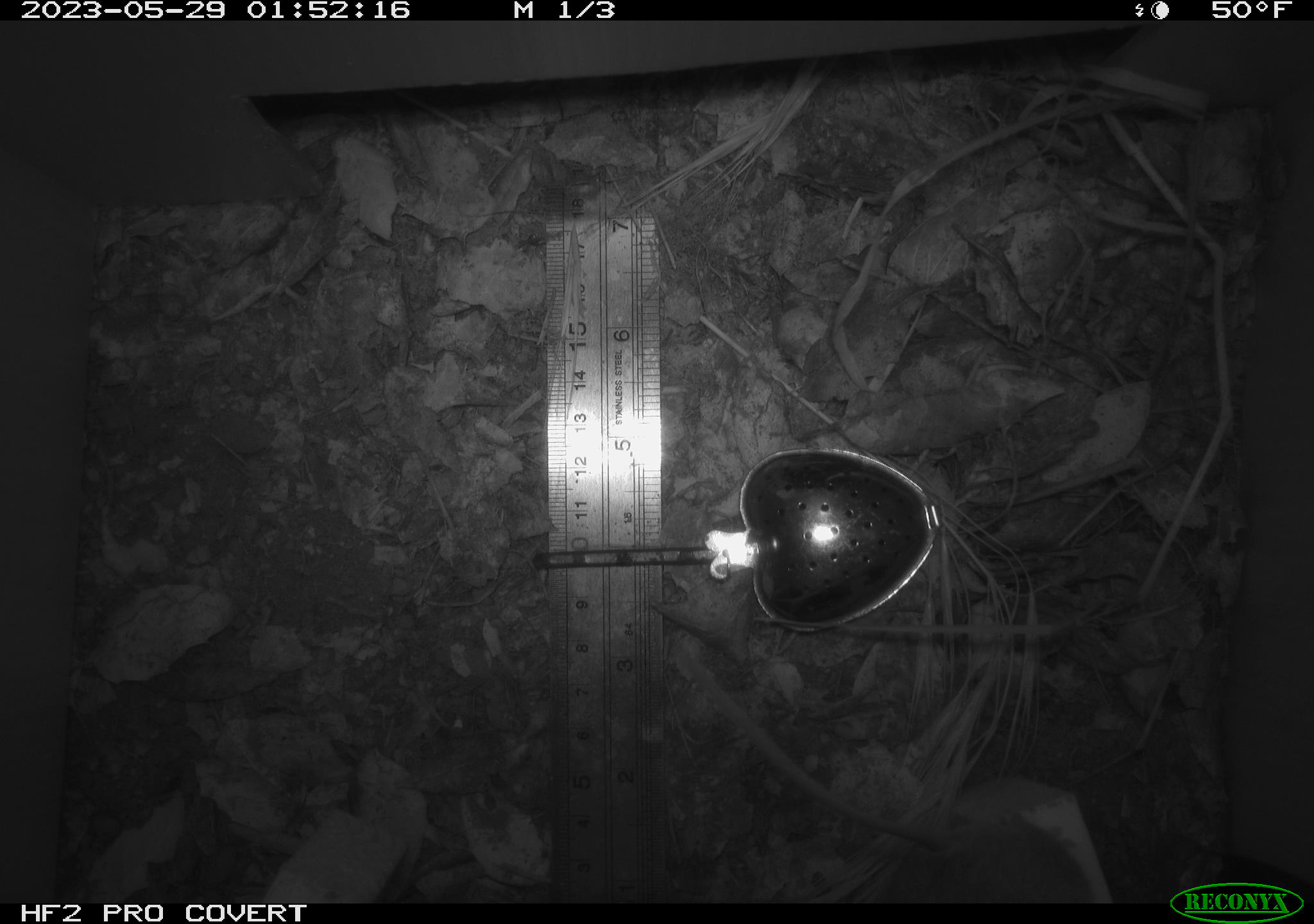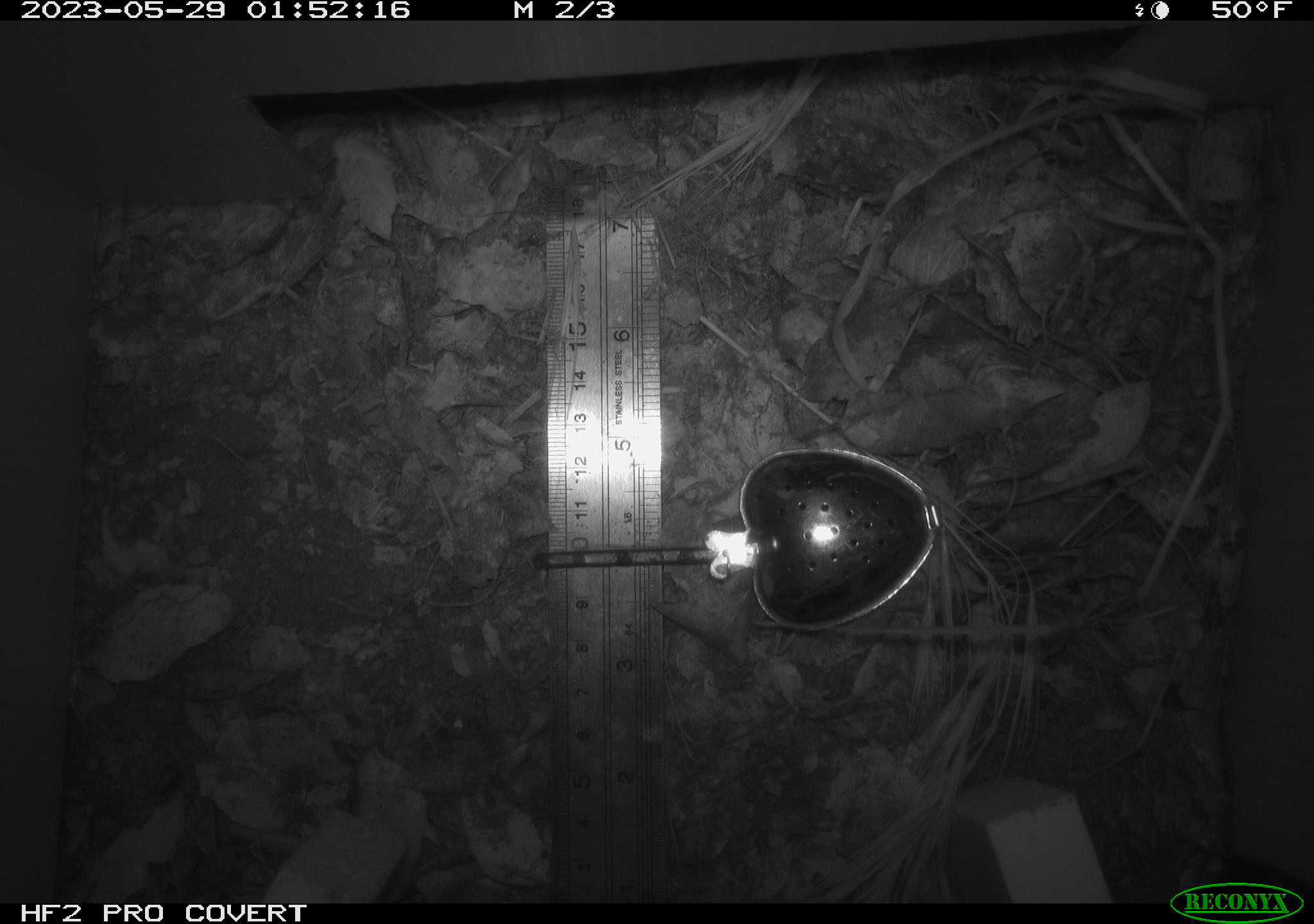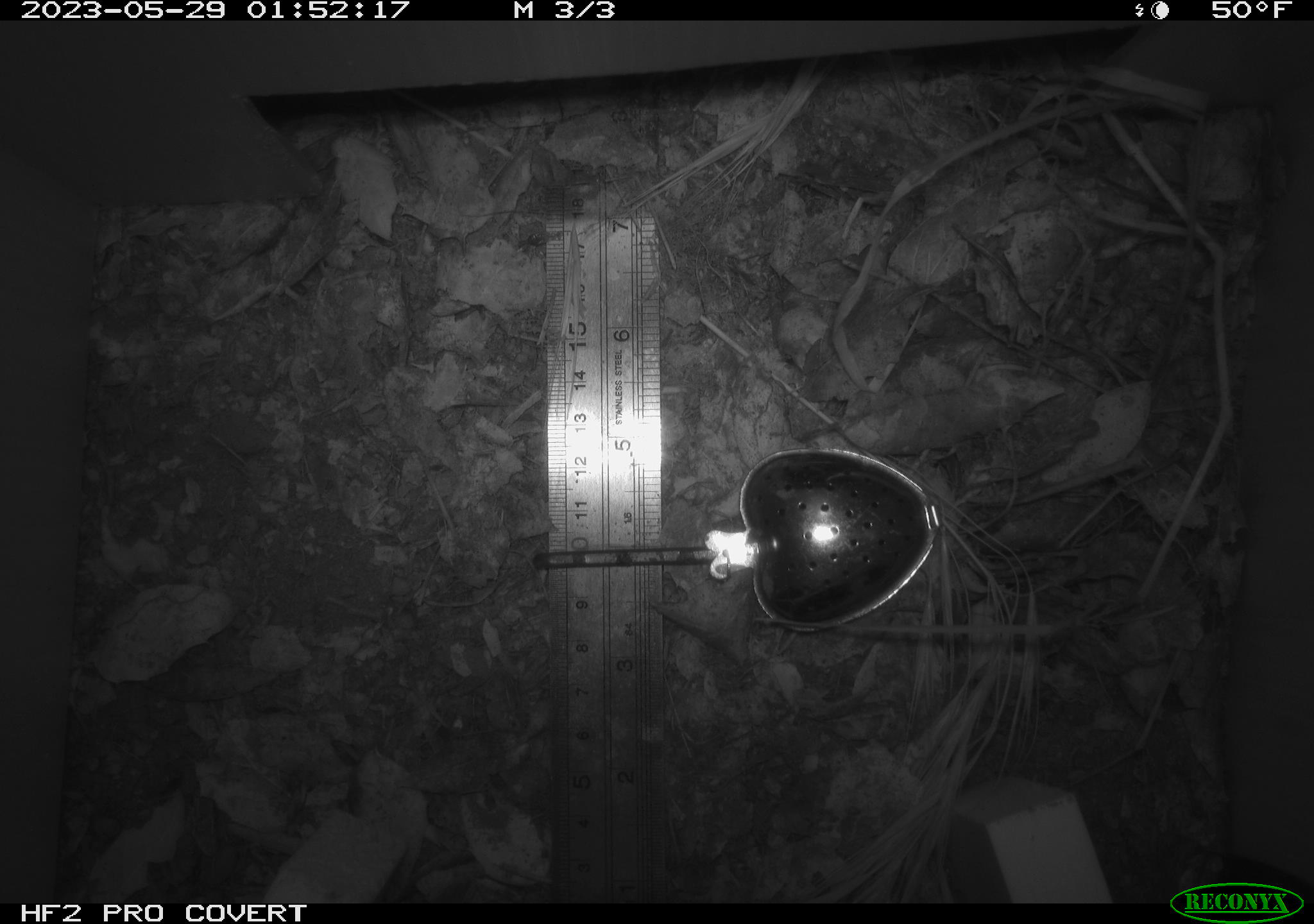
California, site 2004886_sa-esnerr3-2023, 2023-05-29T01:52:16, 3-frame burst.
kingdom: Animalia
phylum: Chordata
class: Mammalia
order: Rodentia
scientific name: Rodentia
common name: mouse species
Mouse species (Rodentia).